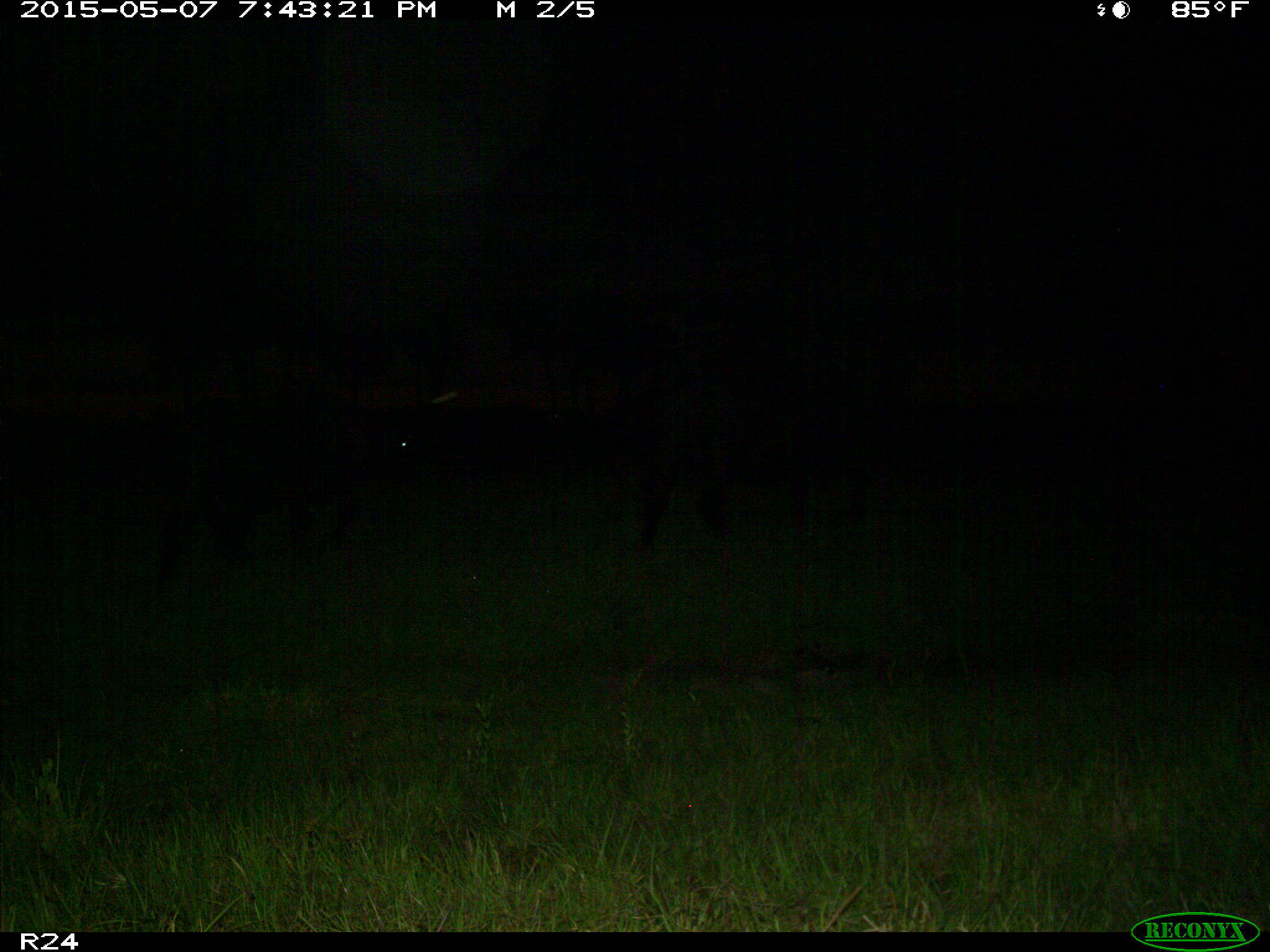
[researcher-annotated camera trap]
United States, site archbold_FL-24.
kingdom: Animalia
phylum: Chordata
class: Mammalia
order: Artiodactyla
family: Bovidae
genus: Bos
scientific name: Bos taurus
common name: domestic cow